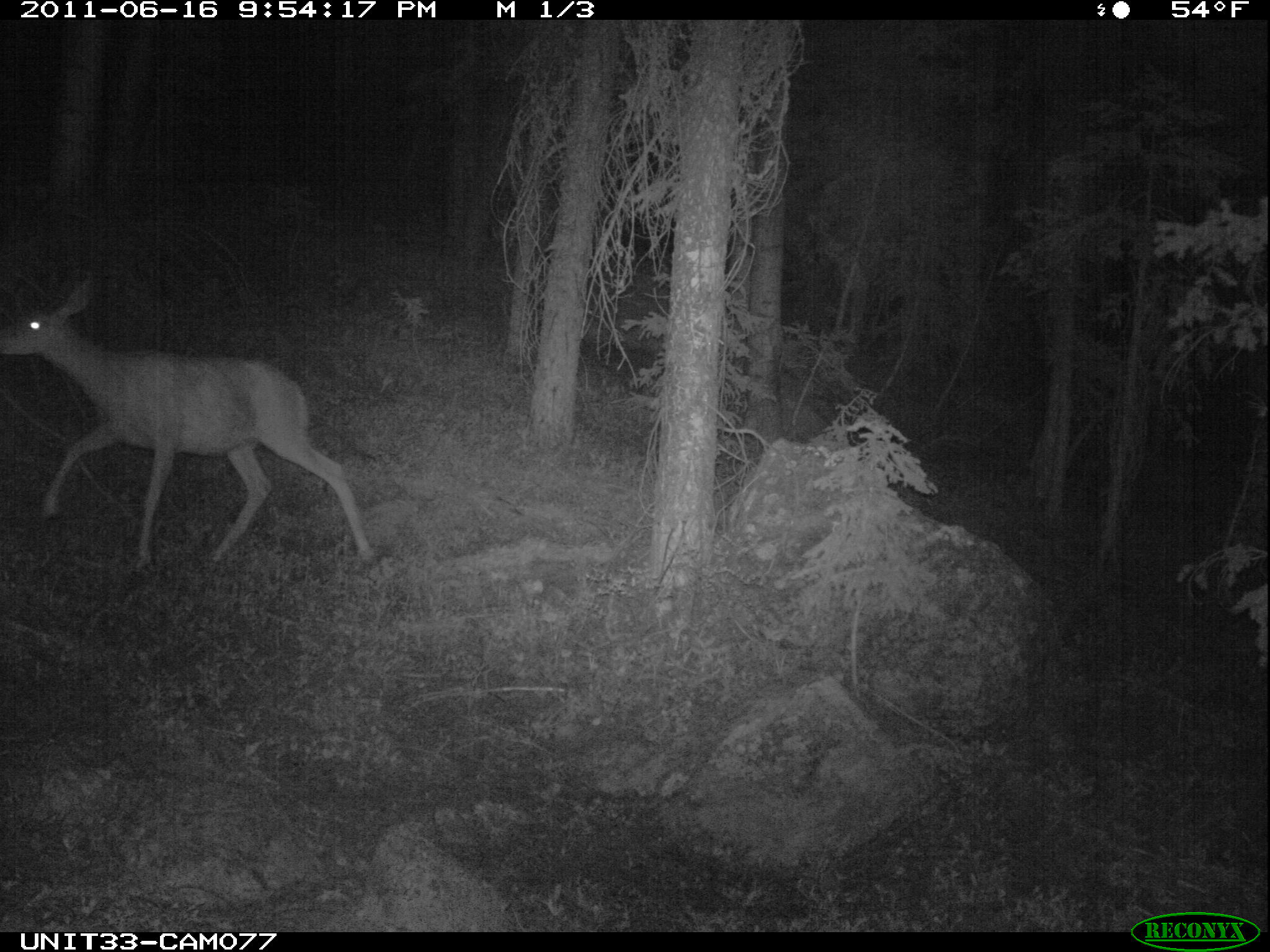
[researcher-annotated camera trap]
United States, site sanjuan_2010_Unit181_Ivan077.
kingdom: Animalia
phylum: Chordata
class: Mammalia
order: Artiodactyla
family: Cervidae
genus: Odocoileus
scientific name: Odocoileus hemionus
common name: mule deer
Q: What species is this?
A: Odocoileus hemionus (mule deer).